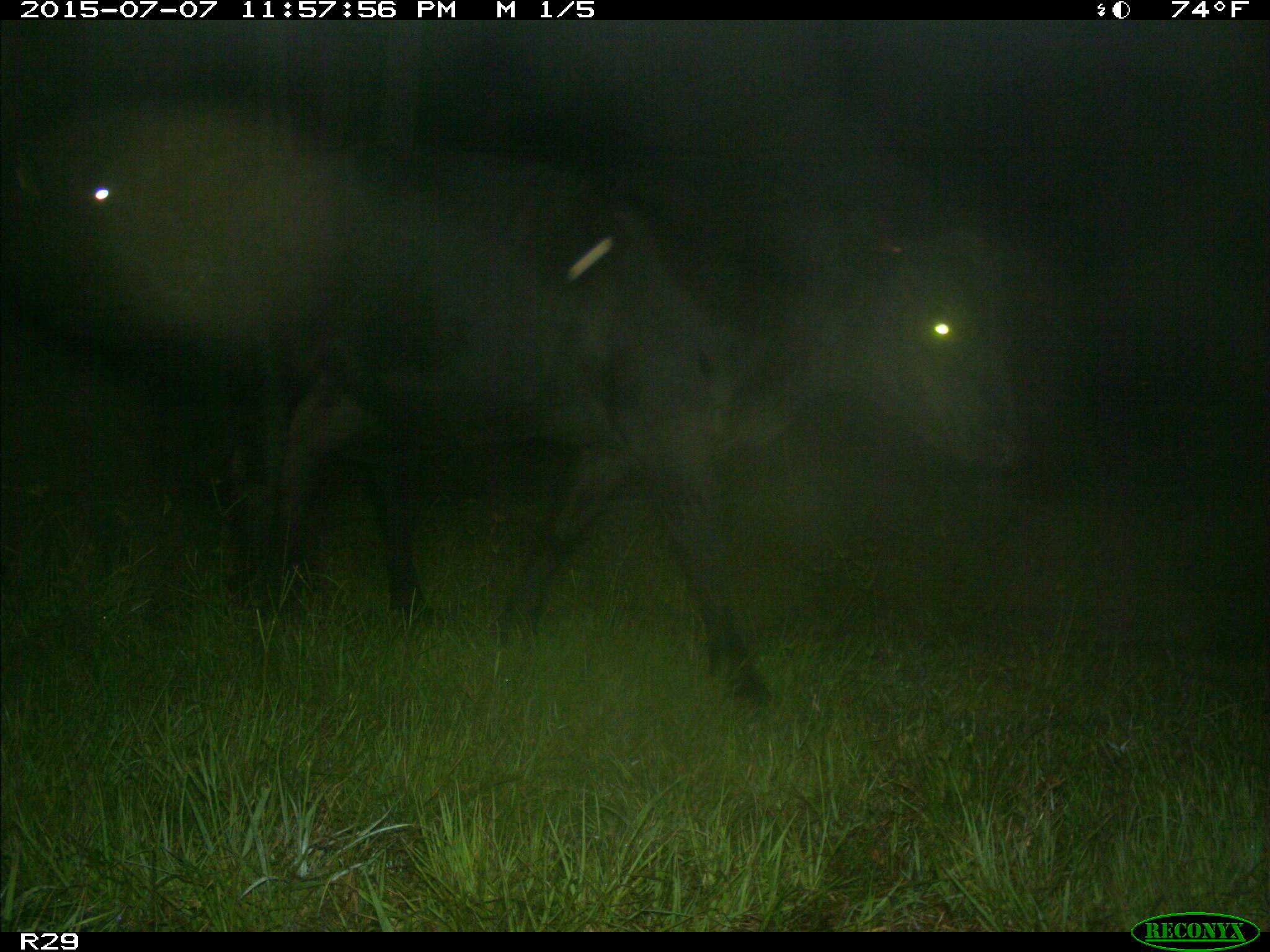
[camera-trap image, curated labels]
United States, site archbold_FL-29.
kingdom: Animalia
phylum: Chordata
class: Mammalia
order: Artiodactyla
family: Bovidae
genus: Bos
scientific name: Bos taurus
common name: domestic cow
Bos taurus (domestic cow).